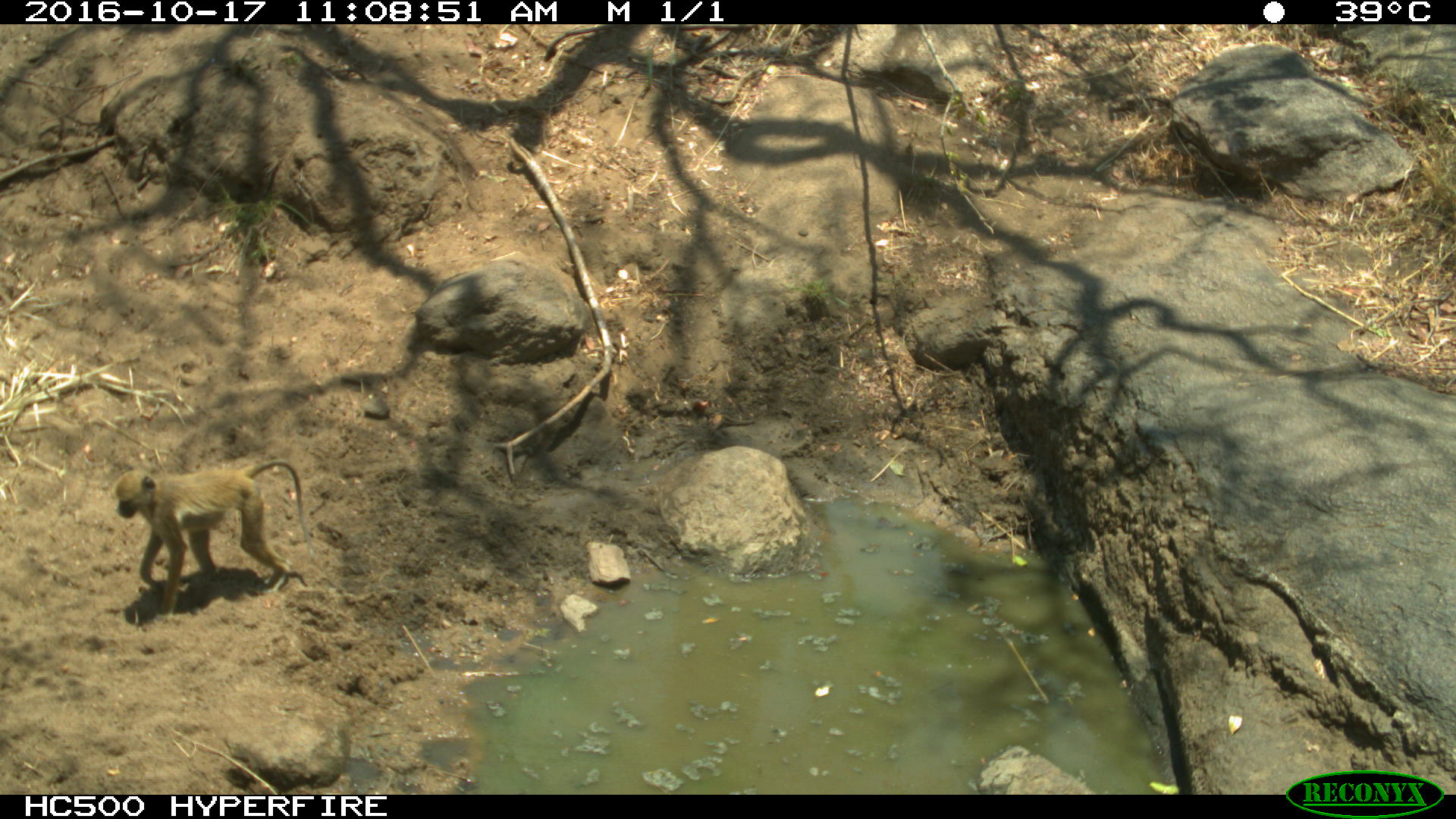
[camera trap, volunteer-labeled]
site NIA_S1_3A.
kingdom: Animalia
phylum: Chordata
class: Mammalia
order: Primates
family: Cercopithecidae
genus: Papio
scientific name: Papio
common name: baboon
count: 1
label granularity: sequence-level